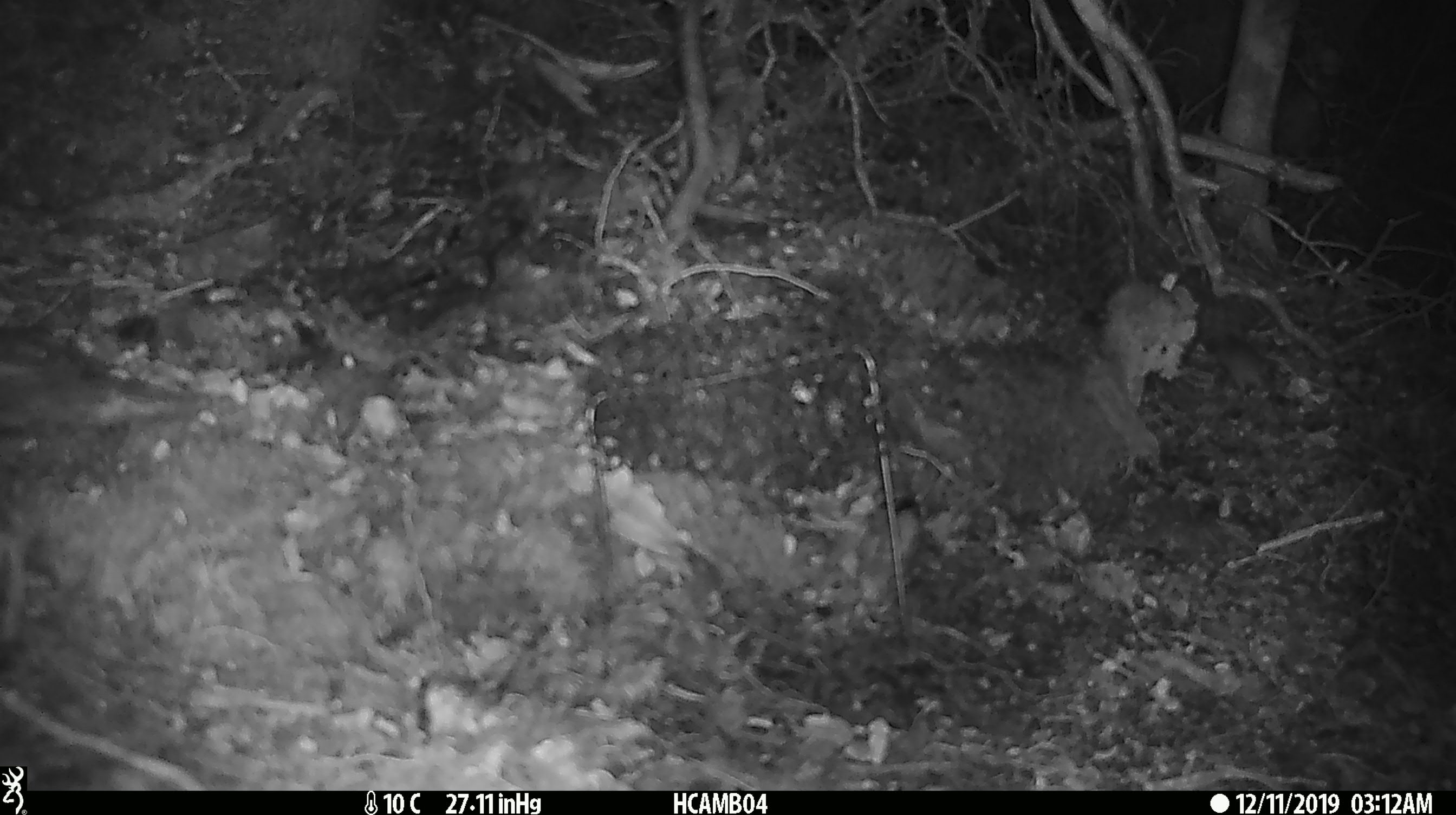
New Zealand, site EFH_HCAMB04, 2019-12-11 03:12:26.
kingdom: Animalia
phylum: Chordata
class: Mammalia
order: Rodentia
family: Muridae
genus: Mus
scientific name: Mus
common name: mouse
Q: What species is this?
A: Mouse (Mus).